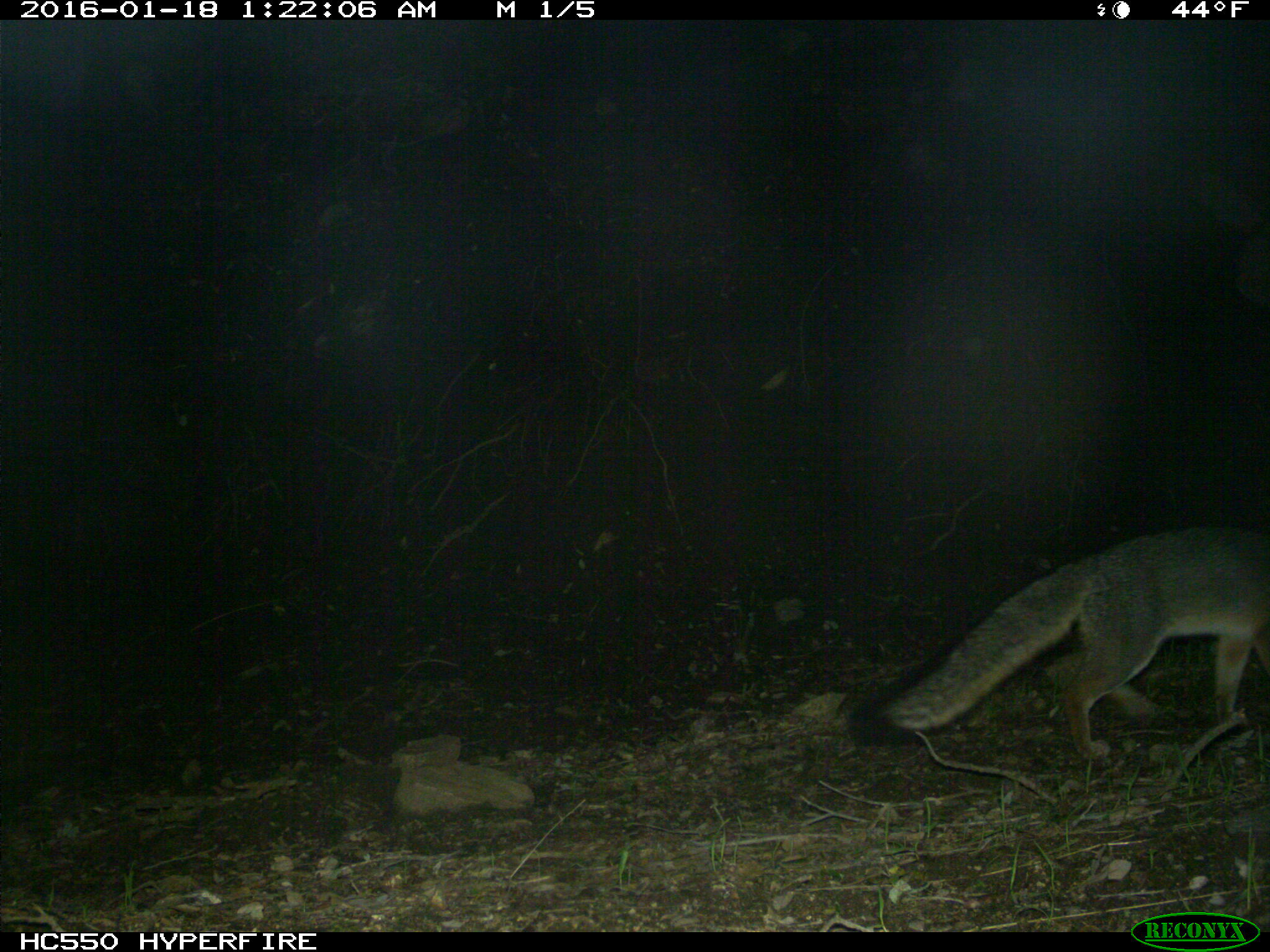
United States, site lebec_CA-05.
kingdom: Animalia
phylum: Chordata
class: Mammalia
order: Carnivora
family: Canidae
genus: Urocyon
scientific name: Urocyon cinereoargenteus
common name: gray fox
Urocyon cinereoargenteus (gray fox).